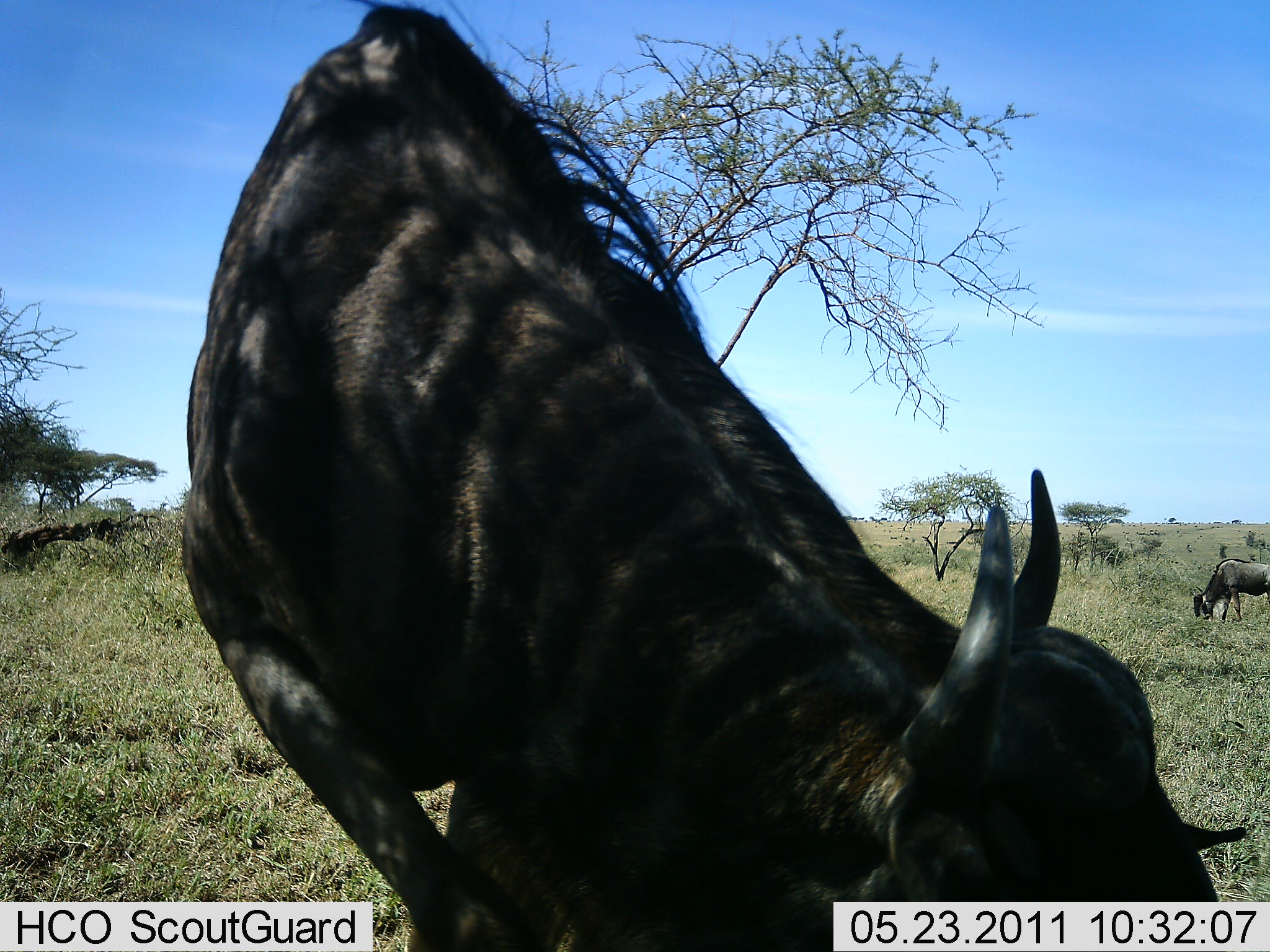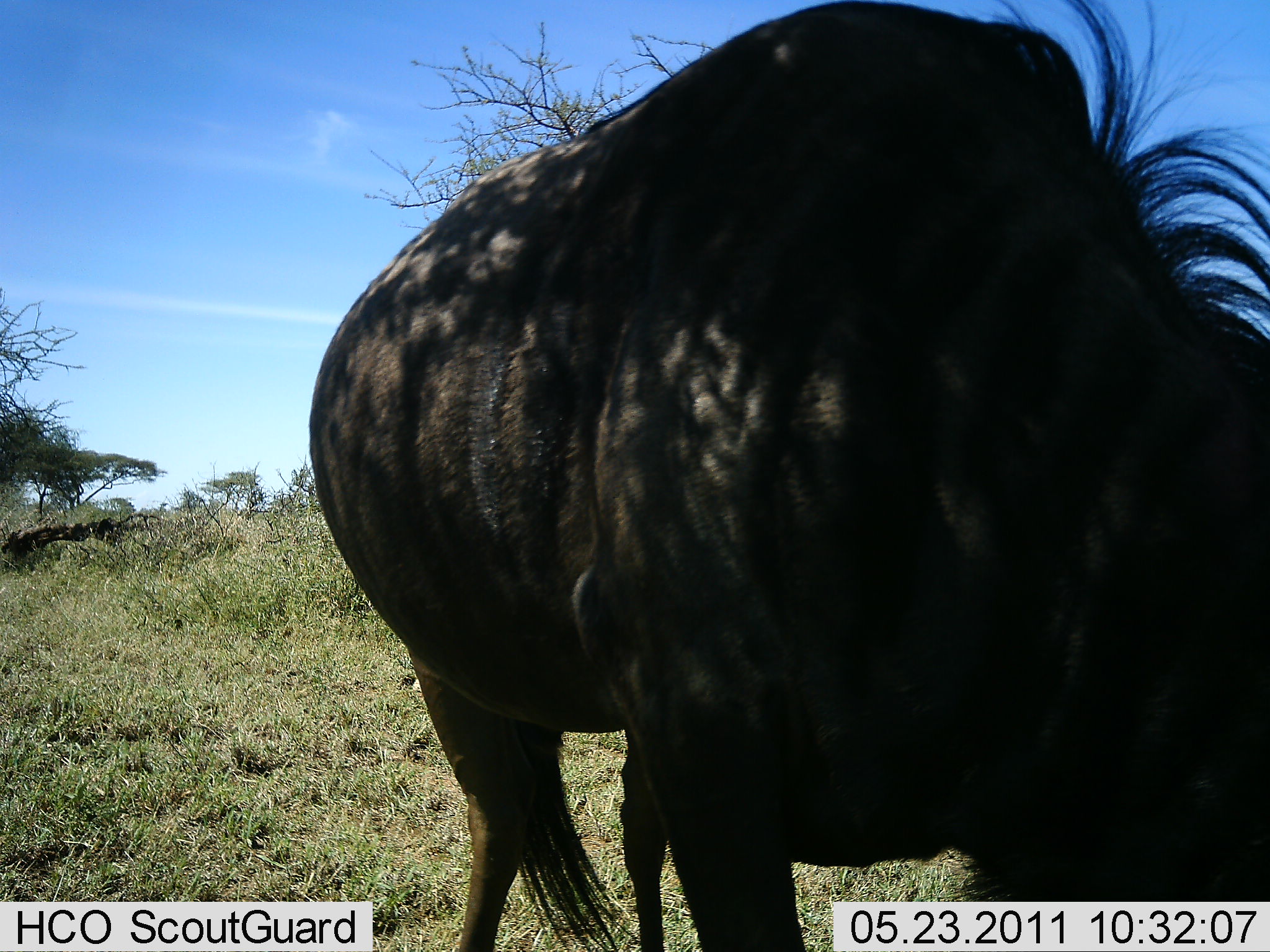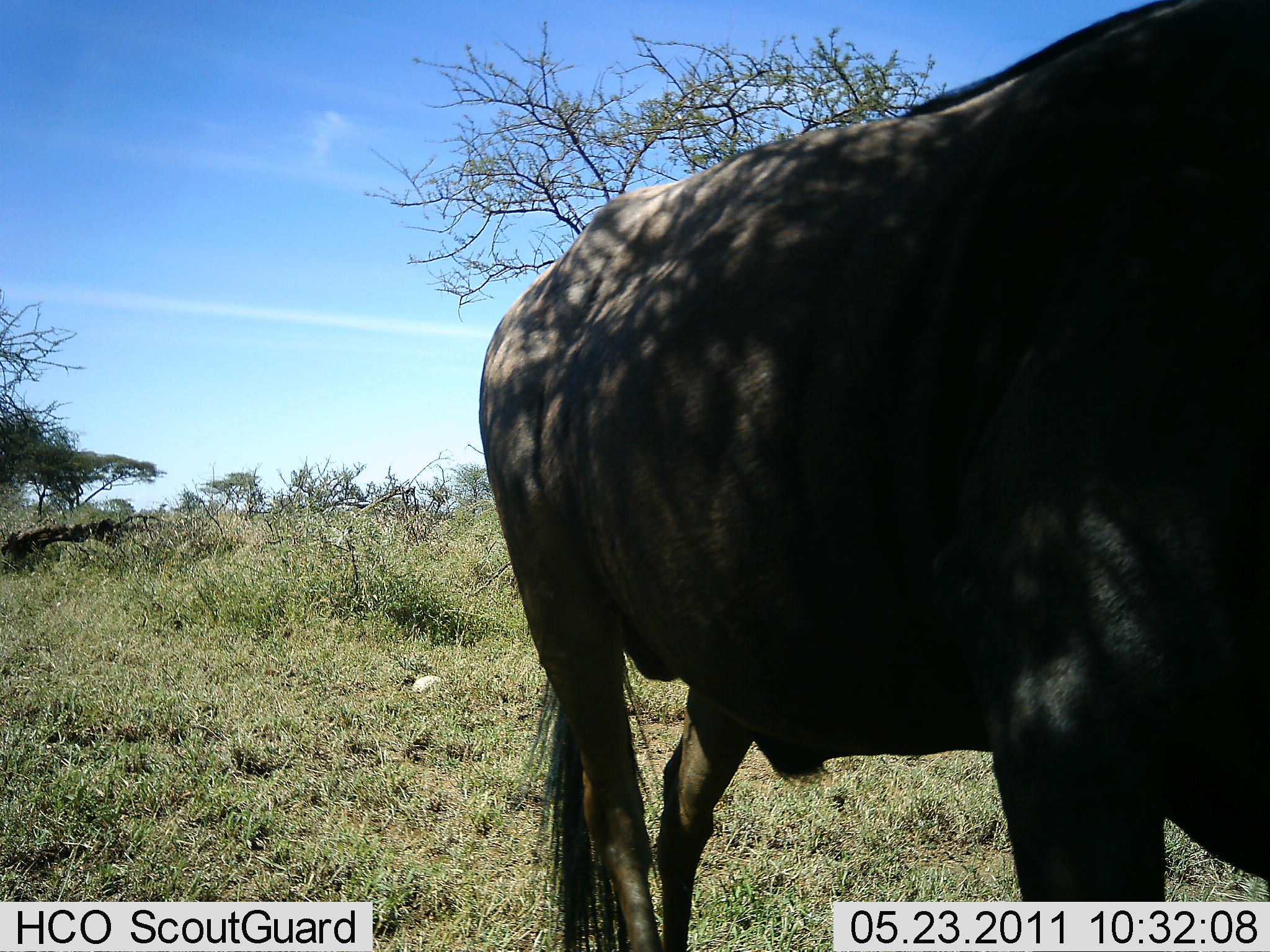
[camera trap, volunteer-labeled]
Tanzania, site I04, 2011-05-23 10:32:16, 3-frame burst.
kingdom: Animalia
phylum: Chordata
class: Mammalia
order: Artiodactyla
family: Bovidae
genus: Connochaetes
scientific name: Connochaetes taurinus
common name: blue wildebeest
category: wildebeest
Wildebeest (blue wildebeest) (Connochaetes taurinus), count 2. Behavior (volunteer vote fractions): standing 40%, resting 0%, moving 20%, interacting 0%. Young present (vote fraction): 0%. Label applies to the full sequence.